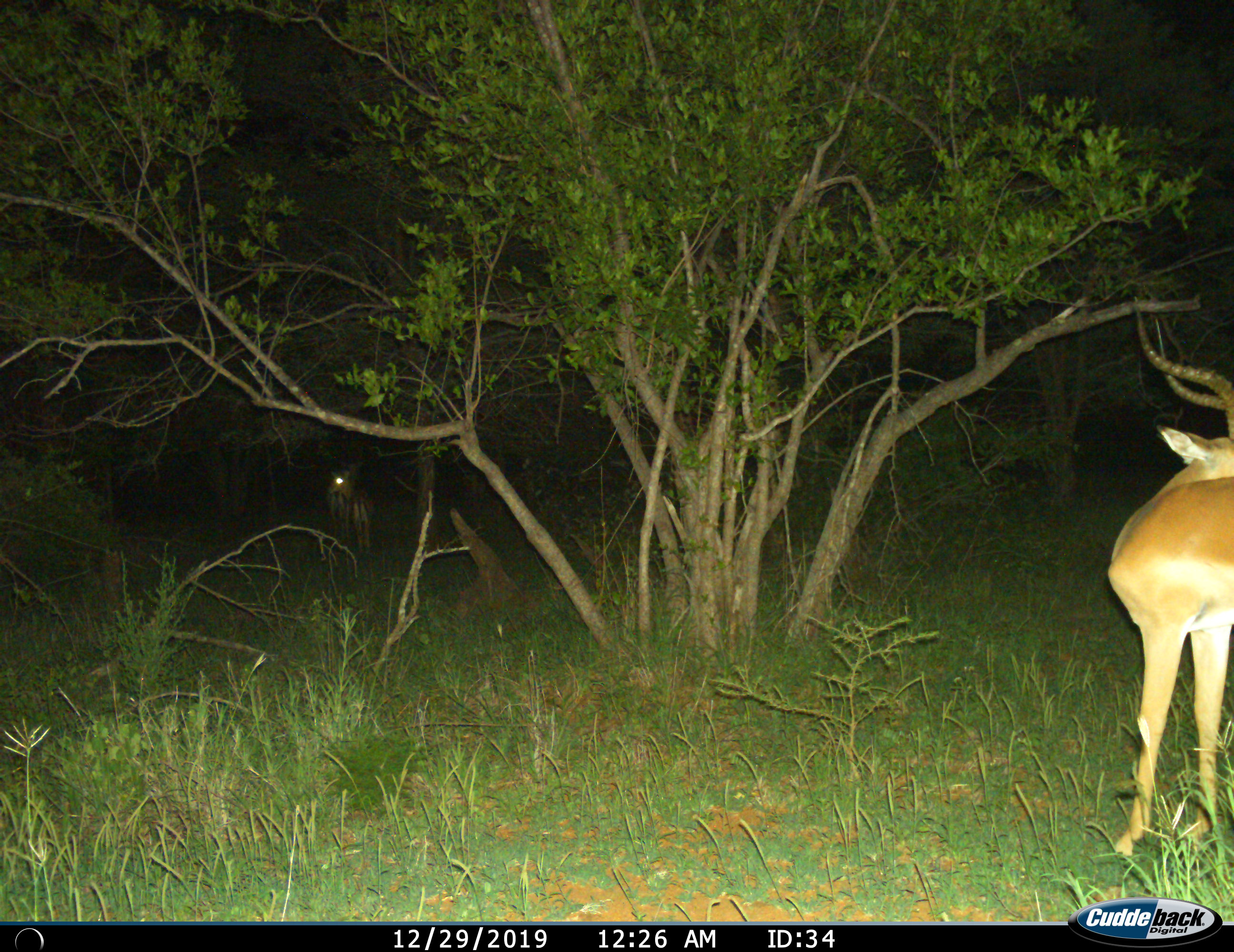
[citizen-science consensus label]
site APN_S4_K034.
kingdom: Animalia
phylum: Chordata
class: Mammalia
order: Artiodactyla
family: Bovidae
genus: Aepyceros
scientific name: Aepyceros melampus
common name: impala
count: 3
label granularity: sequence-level